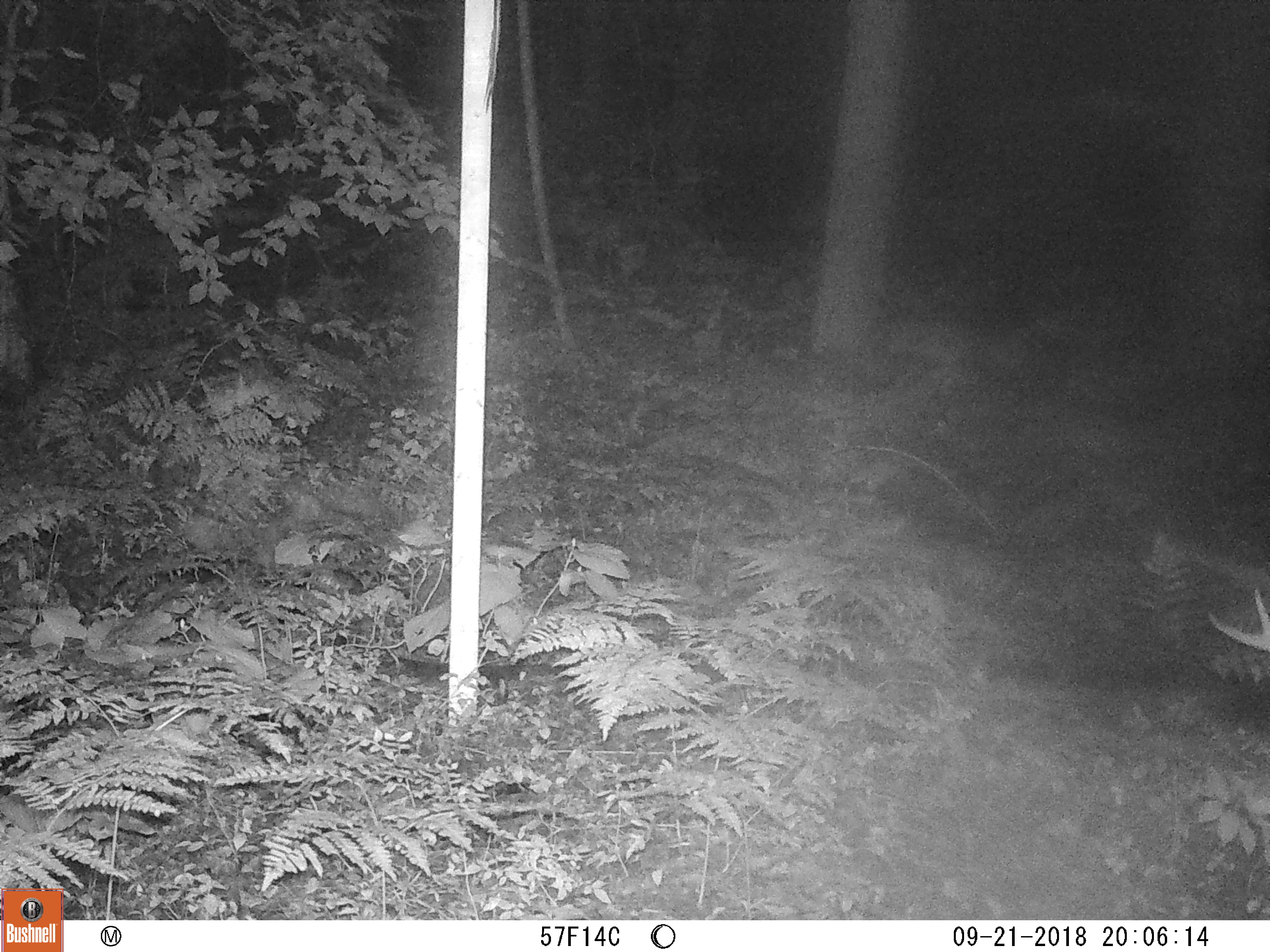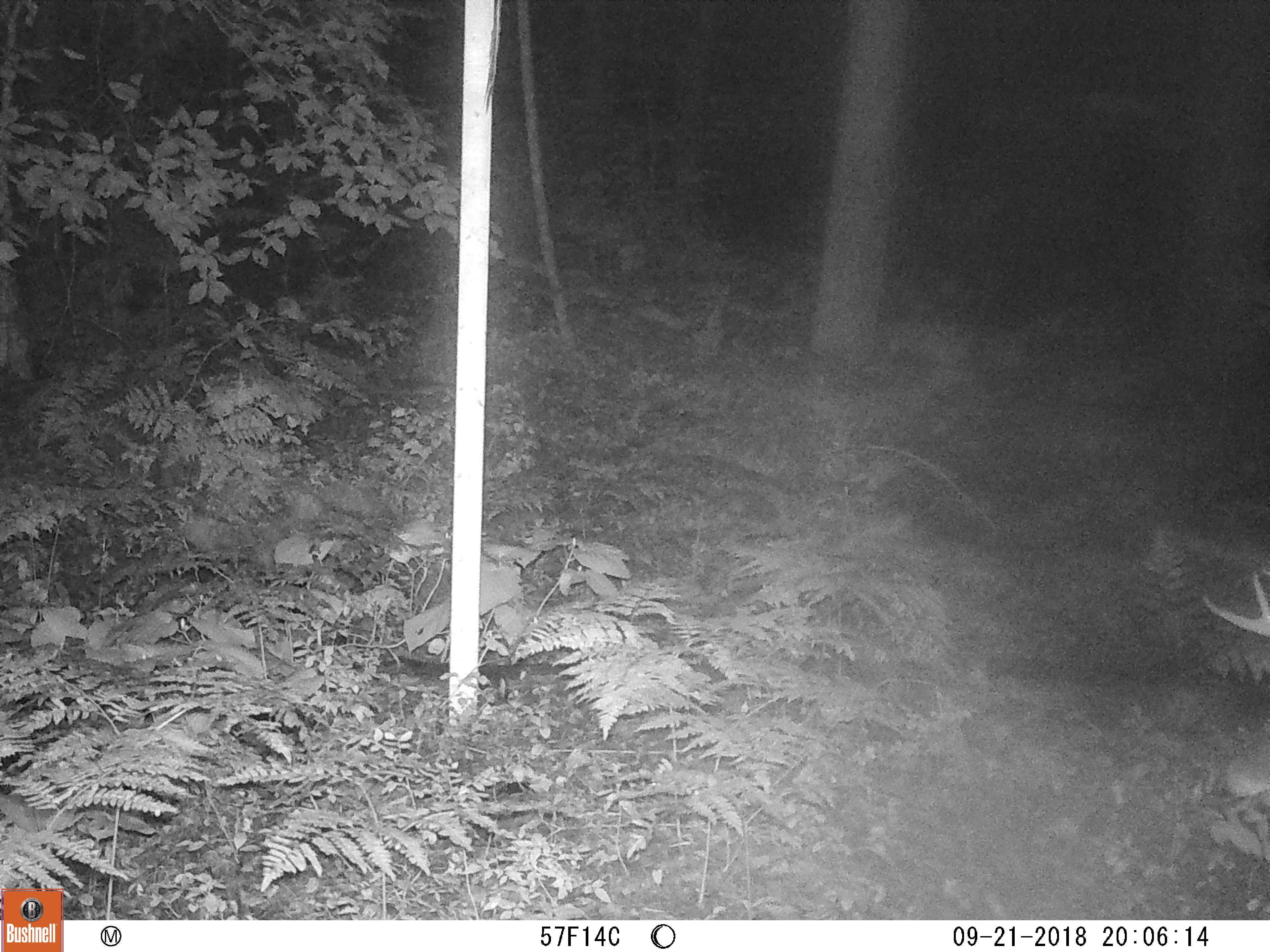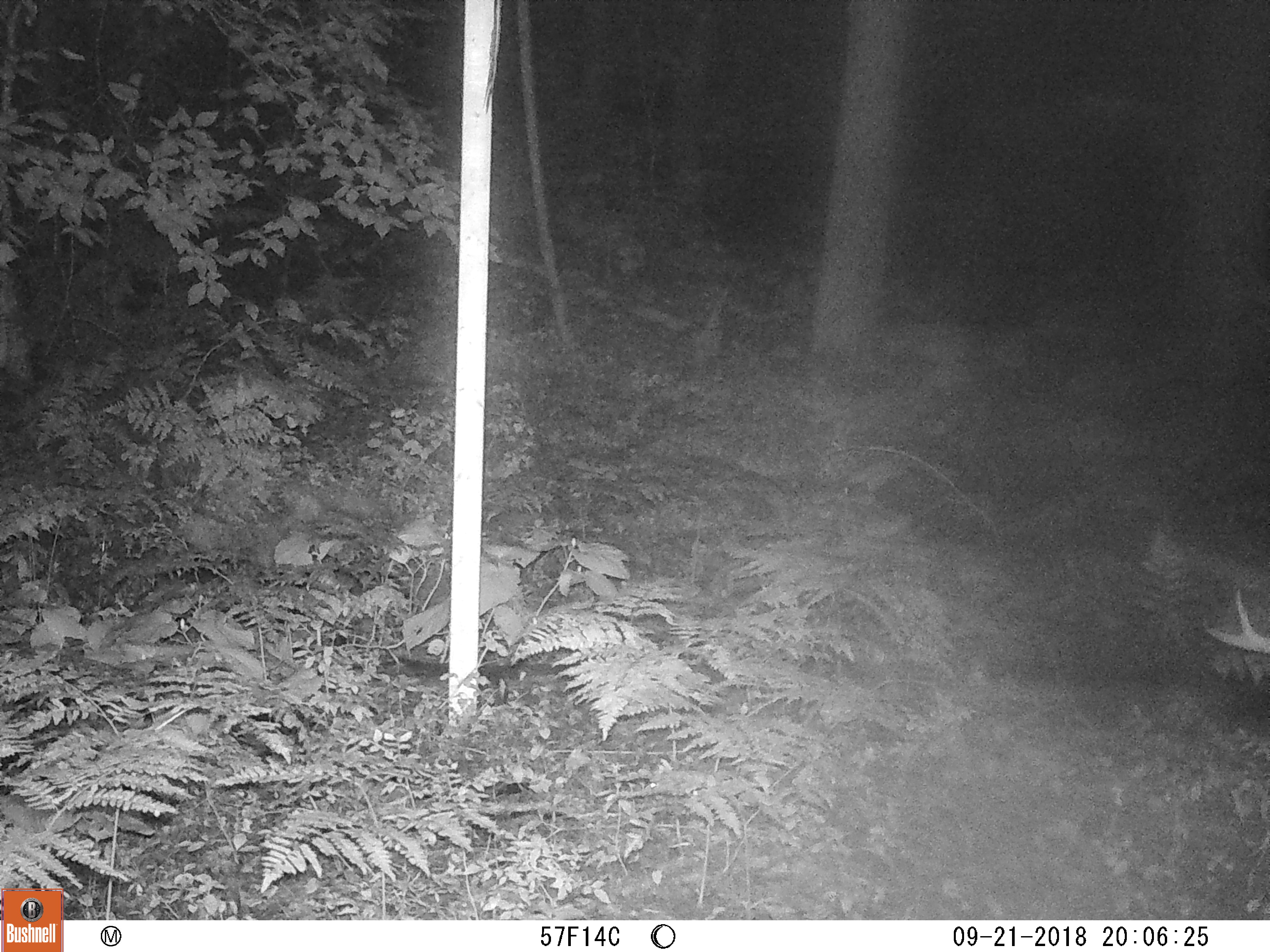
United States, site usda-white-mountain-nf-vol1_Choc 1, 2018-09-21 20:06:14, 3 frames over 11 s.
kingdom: Animalia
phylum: Chordata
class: Mammalia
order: Artiodactyla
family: Cervidae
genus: Odocoileus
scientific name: Odocoileus virginianus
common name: white-tailed deer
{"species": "white-tailed deer (Odocoileus virginianus)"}